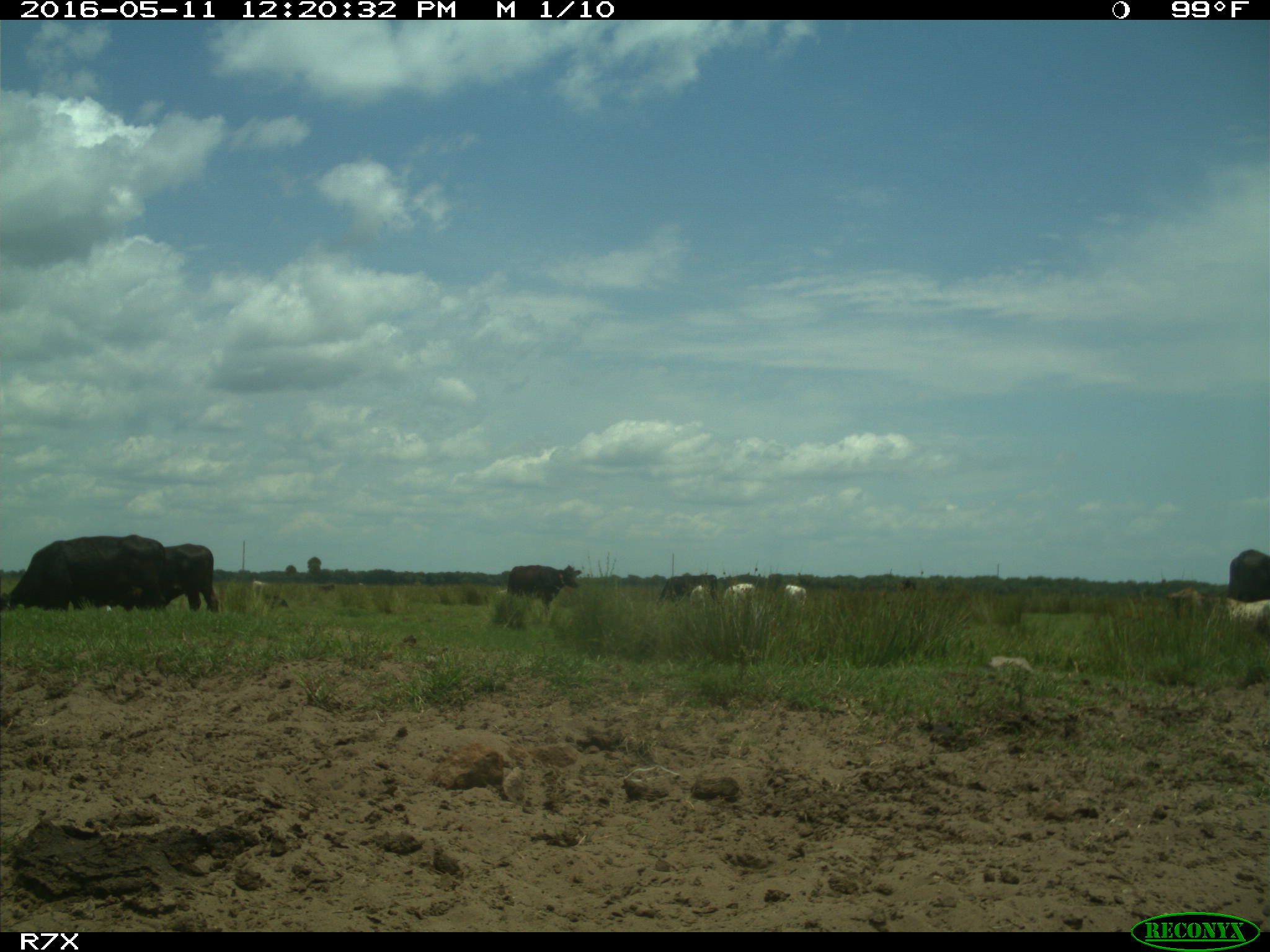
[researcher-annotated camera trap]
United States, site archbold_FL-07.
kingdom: Animalia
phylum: Chordata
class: Mammalia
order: Artiodactyla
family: Bovidae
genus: Bos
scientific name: Bos taurus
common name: domestic cow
Bos taurus (domestic cow).